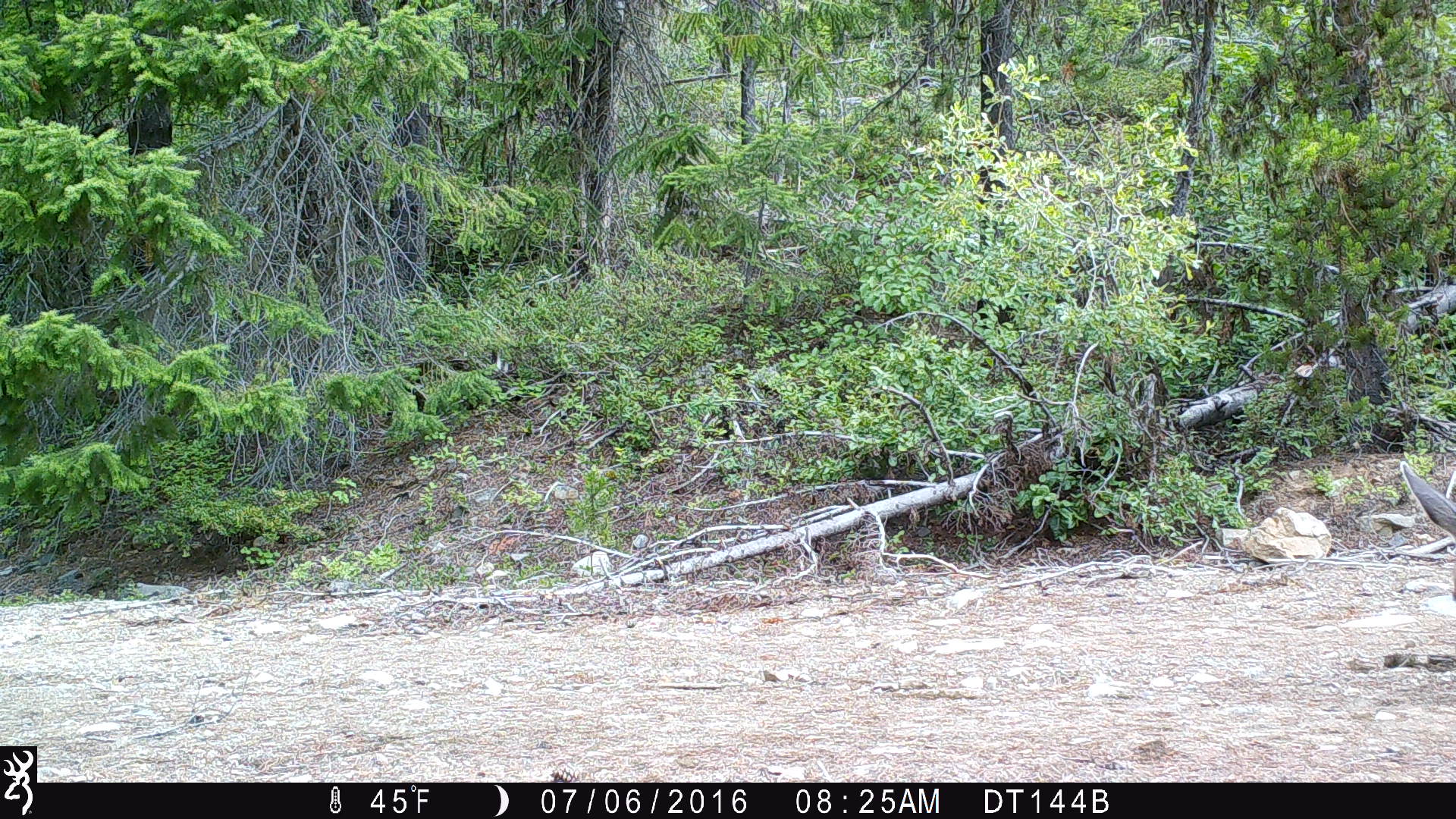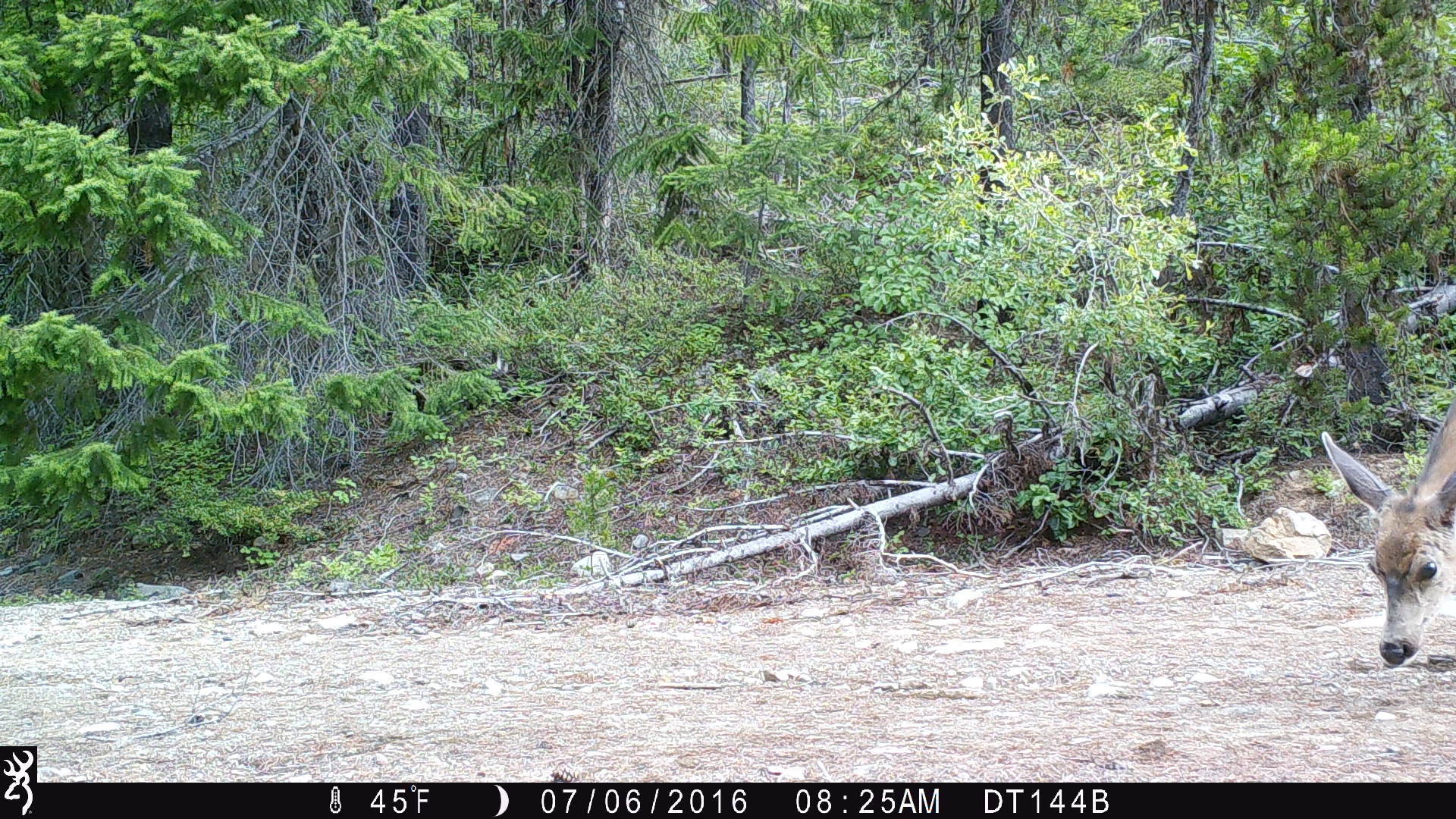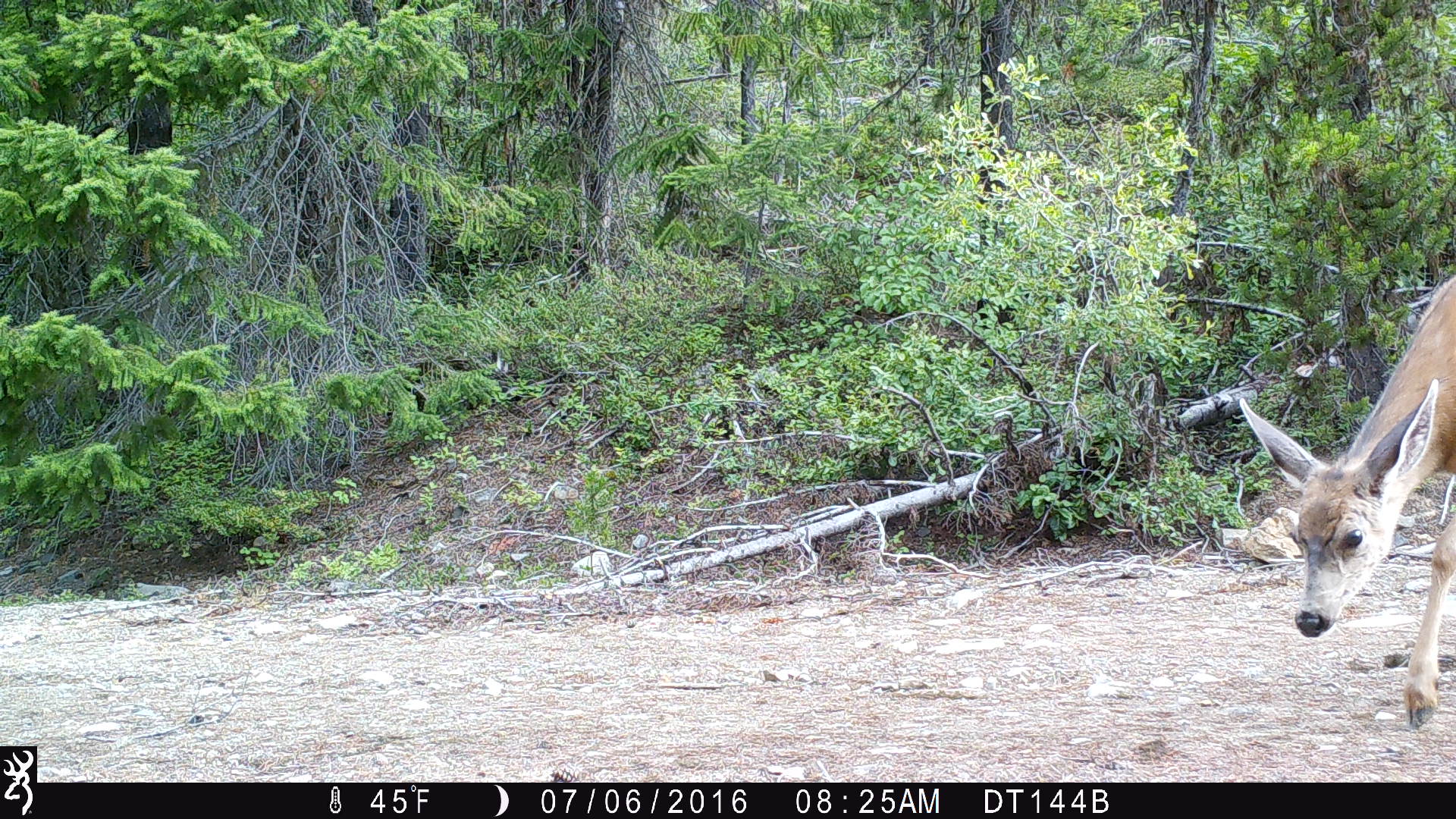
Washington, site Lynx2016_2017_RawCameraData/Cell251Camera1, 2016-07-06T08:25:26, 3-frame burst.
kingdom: Animalia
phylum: Chordata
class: Mammalia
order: Artiodactyla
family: Cervidae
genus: Odocoileus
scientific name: Odocoileus hemionus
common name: mule deer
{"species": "Odocoileus hemionus (mule deer)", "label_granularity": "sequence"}